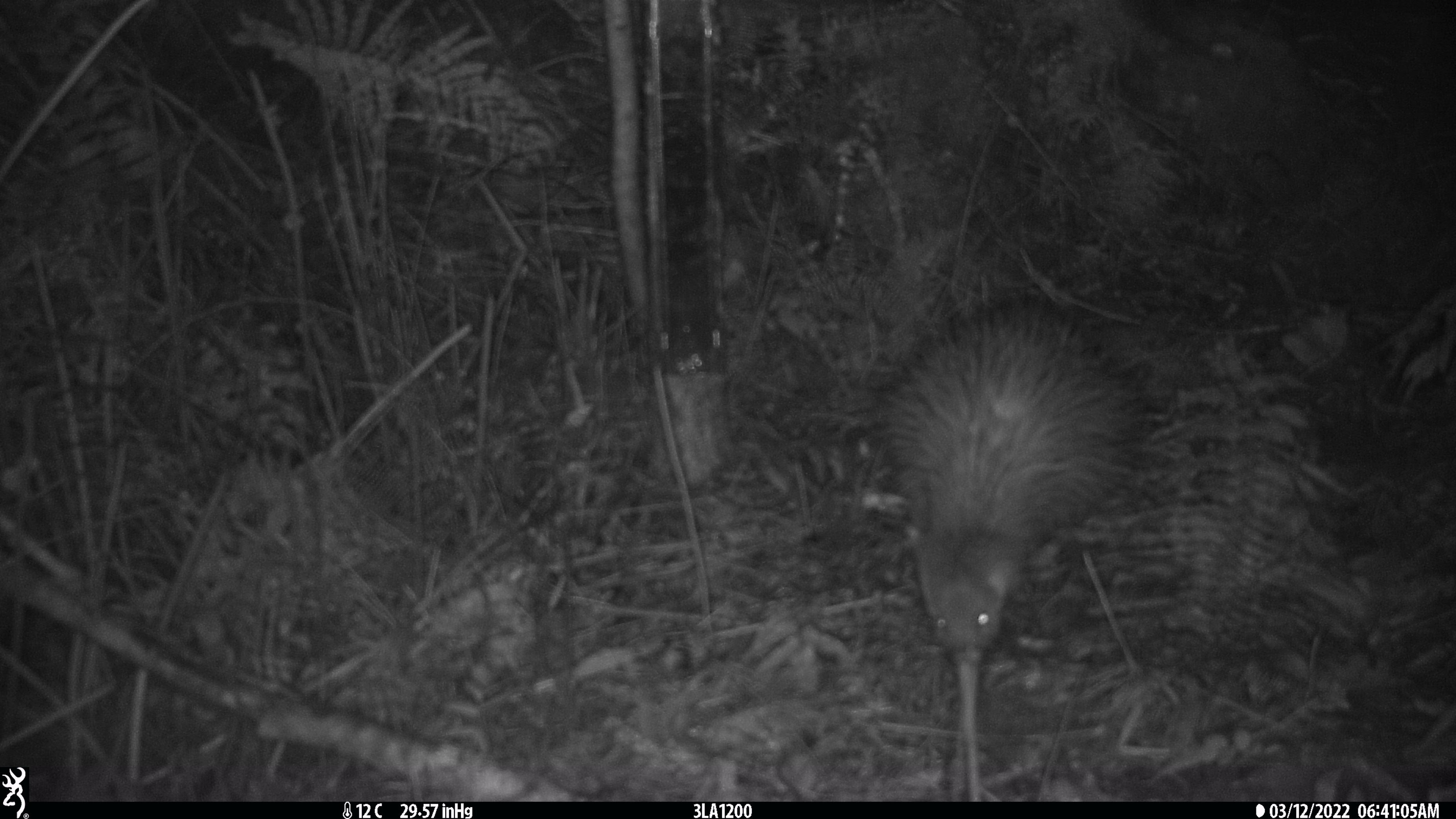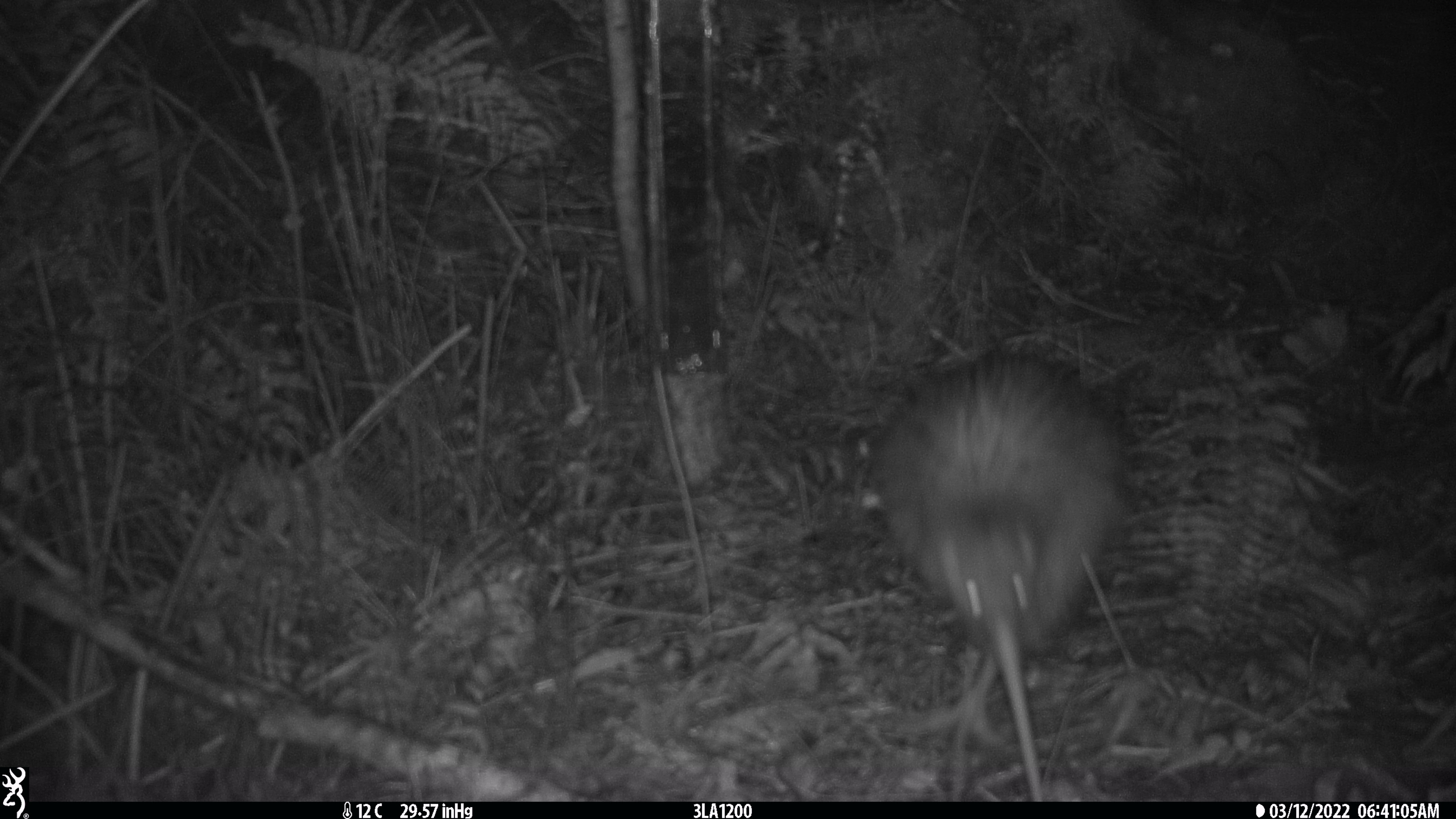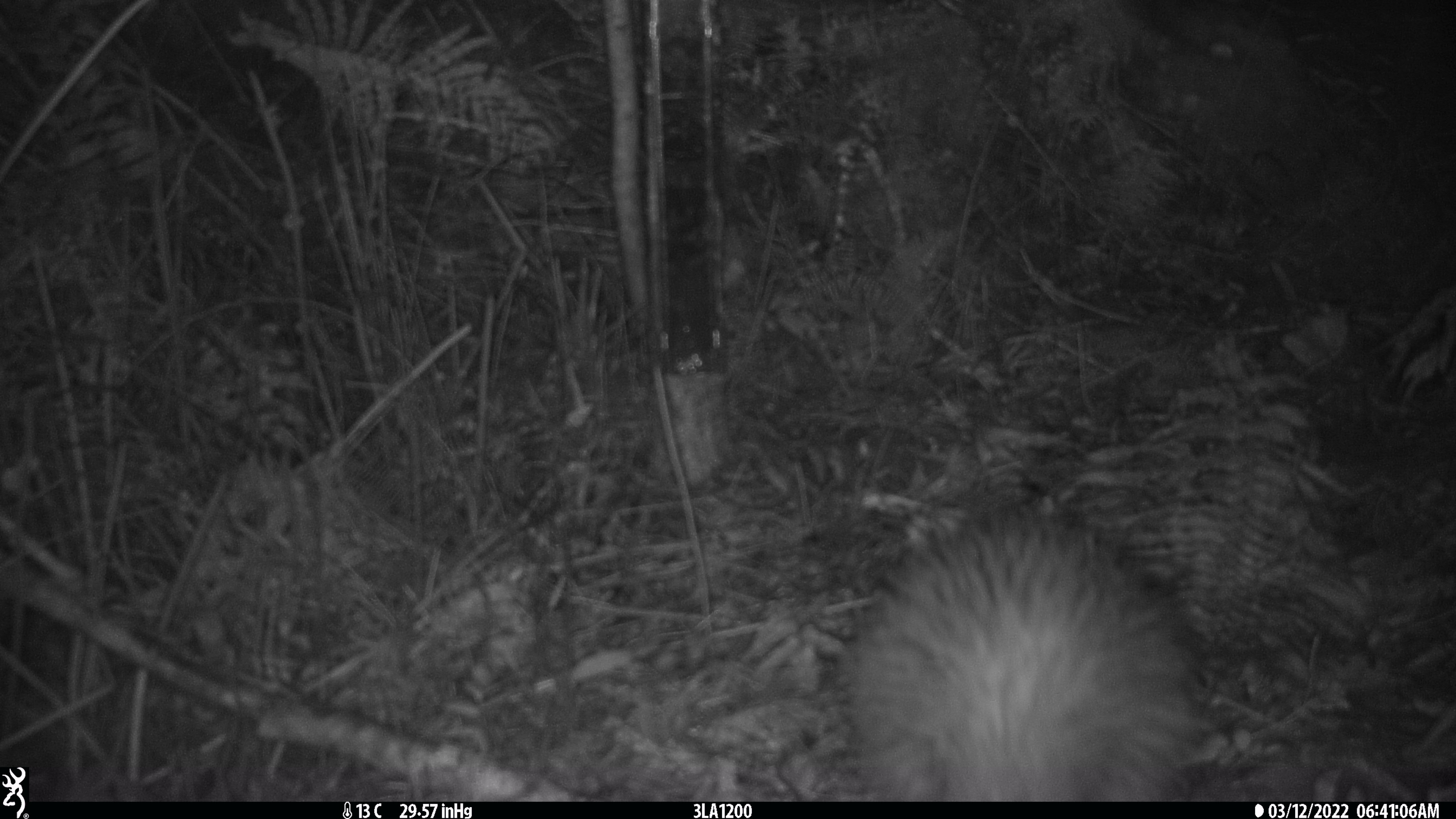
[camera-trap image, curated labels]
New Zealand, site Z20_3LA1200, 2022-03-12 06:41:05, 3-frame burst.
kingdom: Animalia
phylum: Chordata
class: Aves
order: Apterygiformes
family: Apterygidae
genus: Apteryx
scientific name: Apteryx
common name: kiwi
Kiwi (Apteryx).